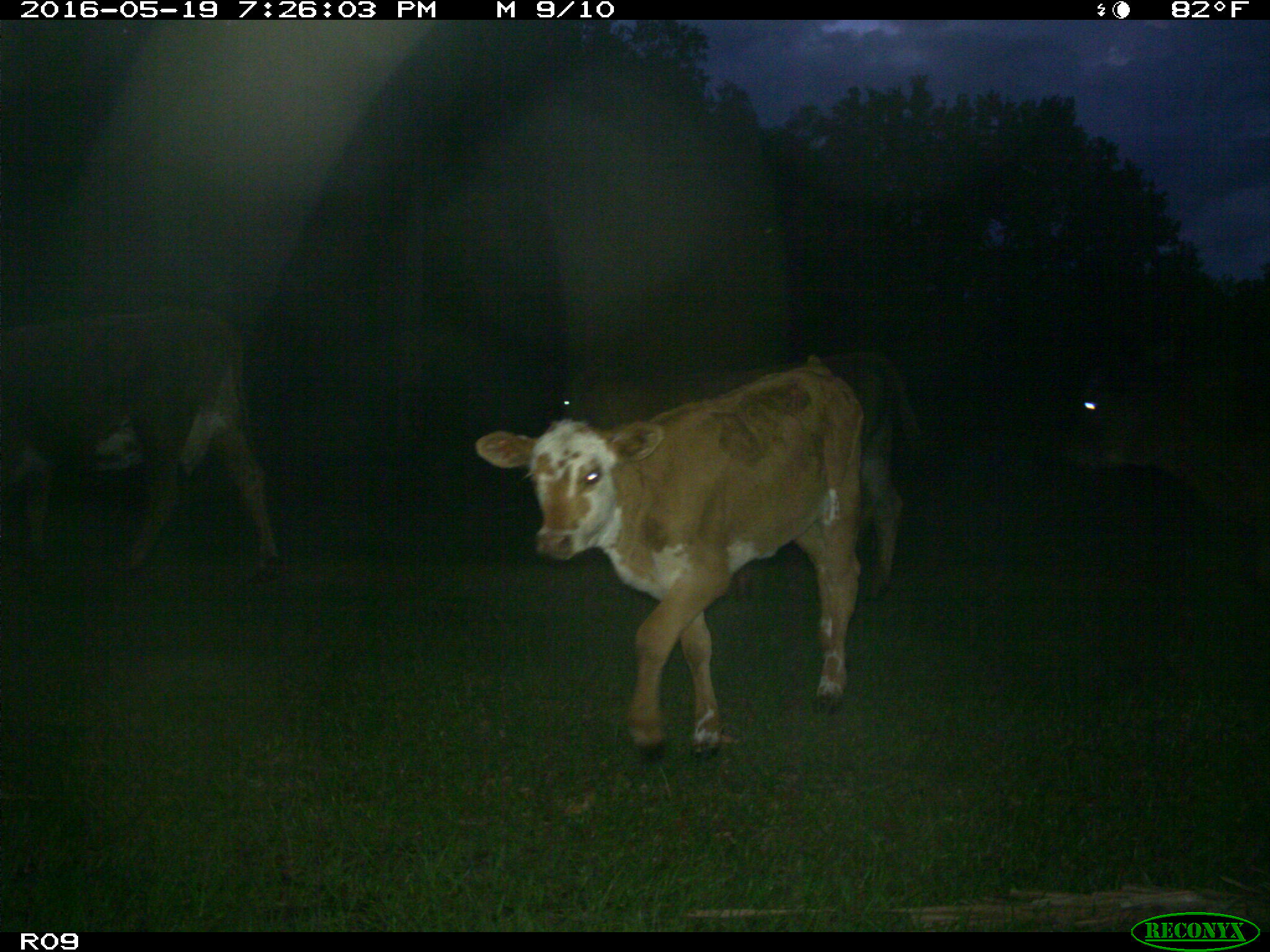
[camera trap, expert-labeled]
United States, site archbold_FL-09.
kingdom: Animalia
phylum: Chordata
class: Mammalia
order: Artiodactyla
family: Bovidae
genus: Bos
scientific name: Bos taurus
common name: domestic cow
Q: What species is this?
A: Bos taurus (domestic cow).